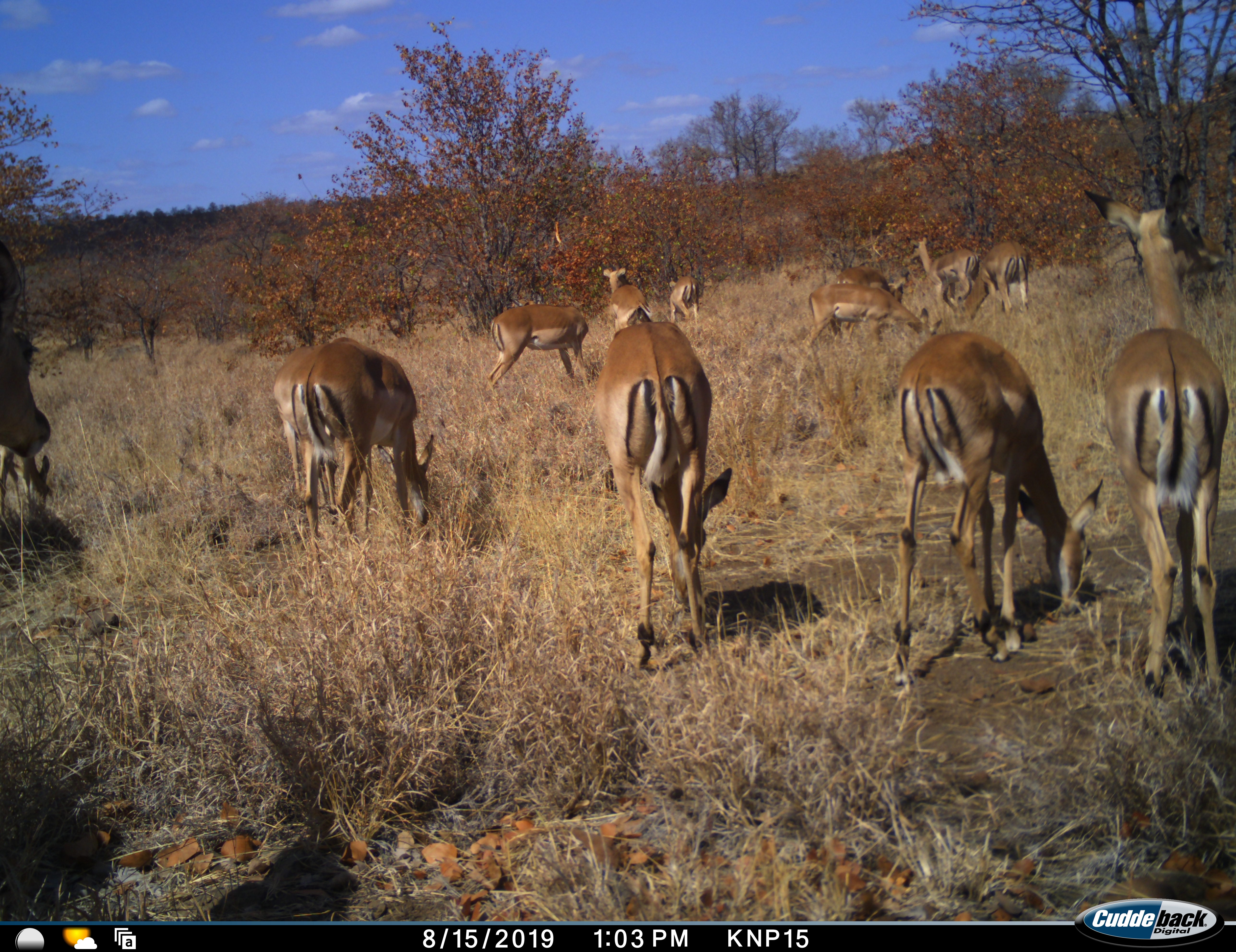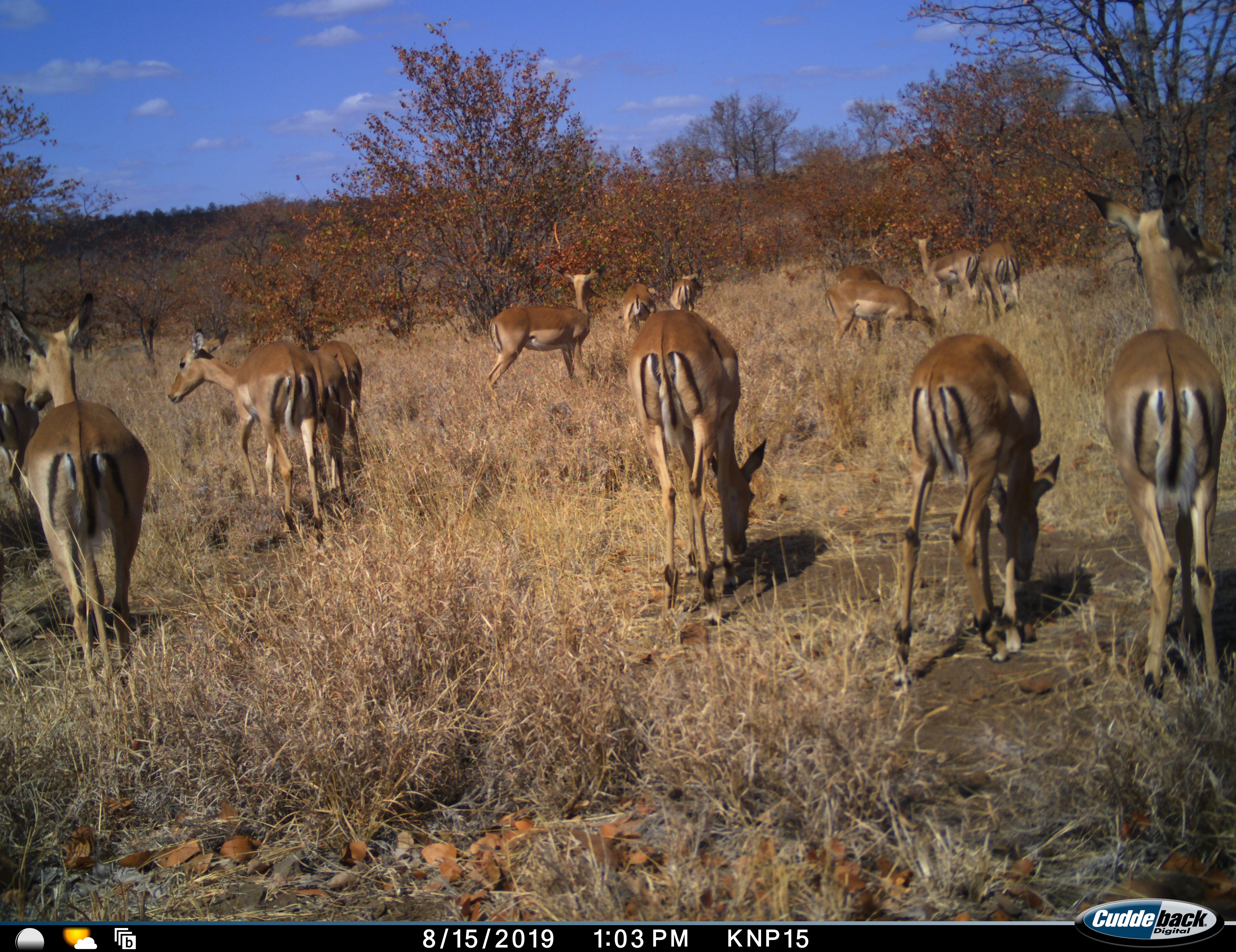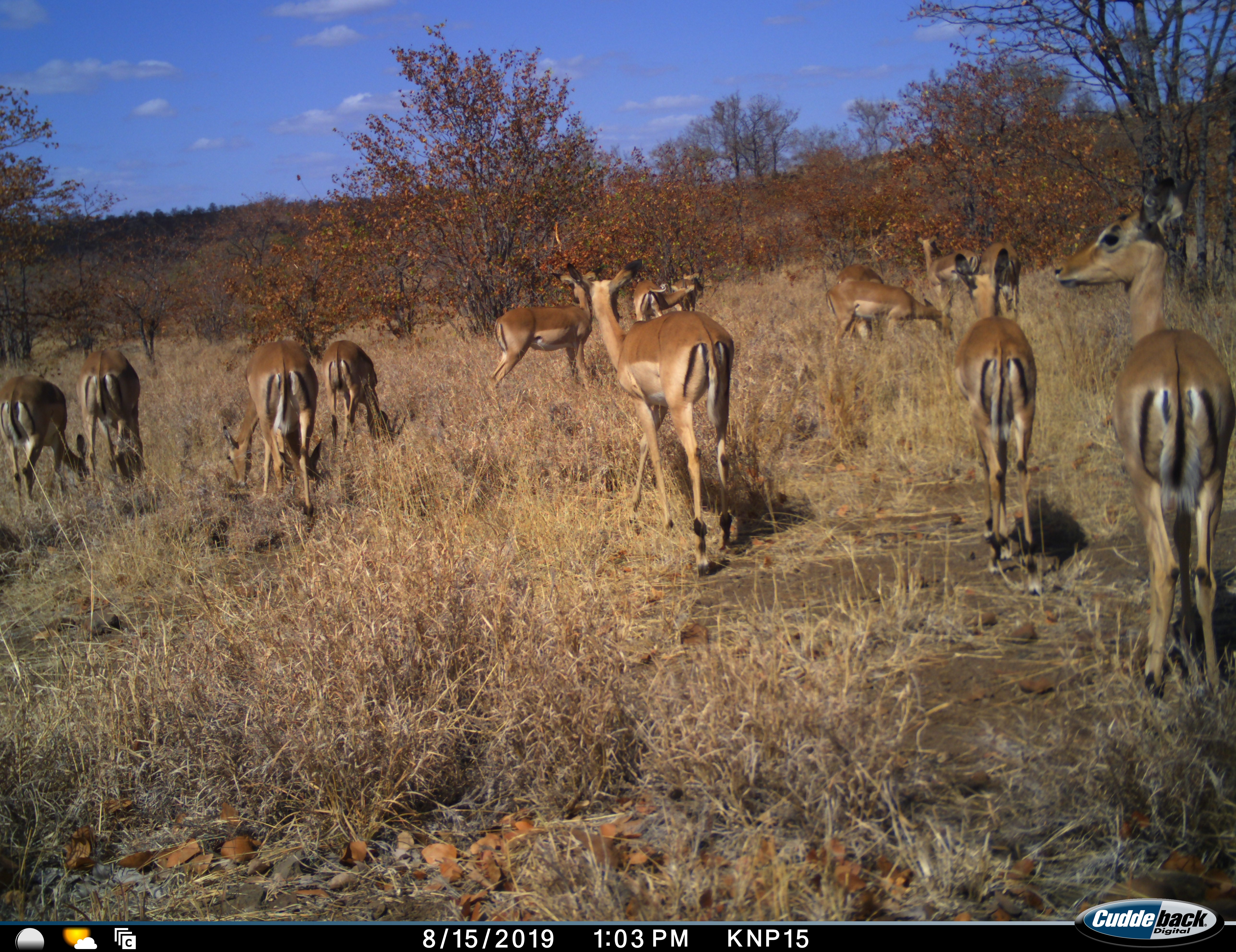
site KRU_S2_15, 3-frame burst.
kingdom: Animalia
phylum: Chordata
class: Mammalia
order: Artiodactyla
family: Bovidae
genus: Aepyceros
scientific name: Aepyceros melampus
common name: impala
Impala (Aepyceros melampus), count 11-50. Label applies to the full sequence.